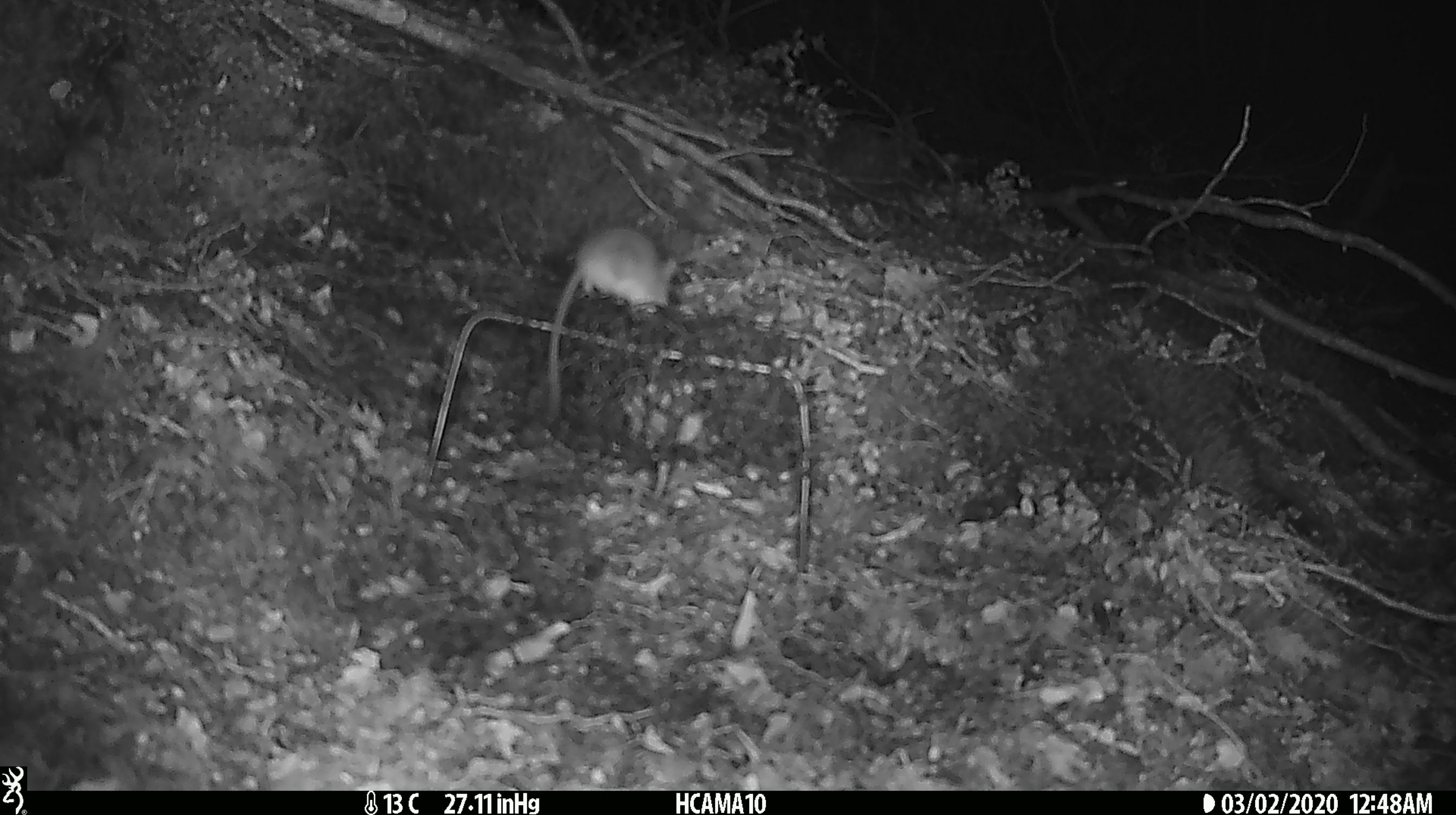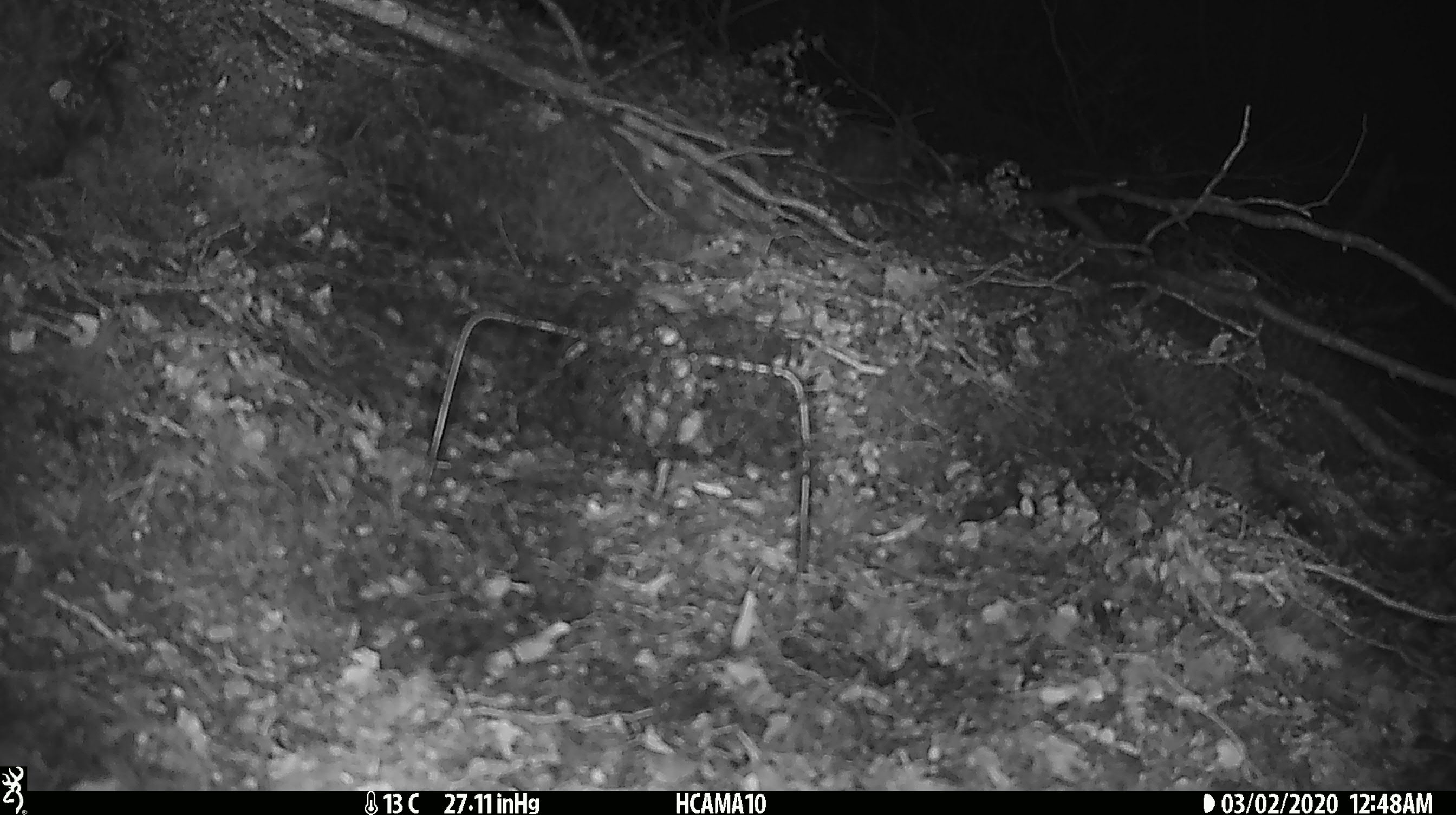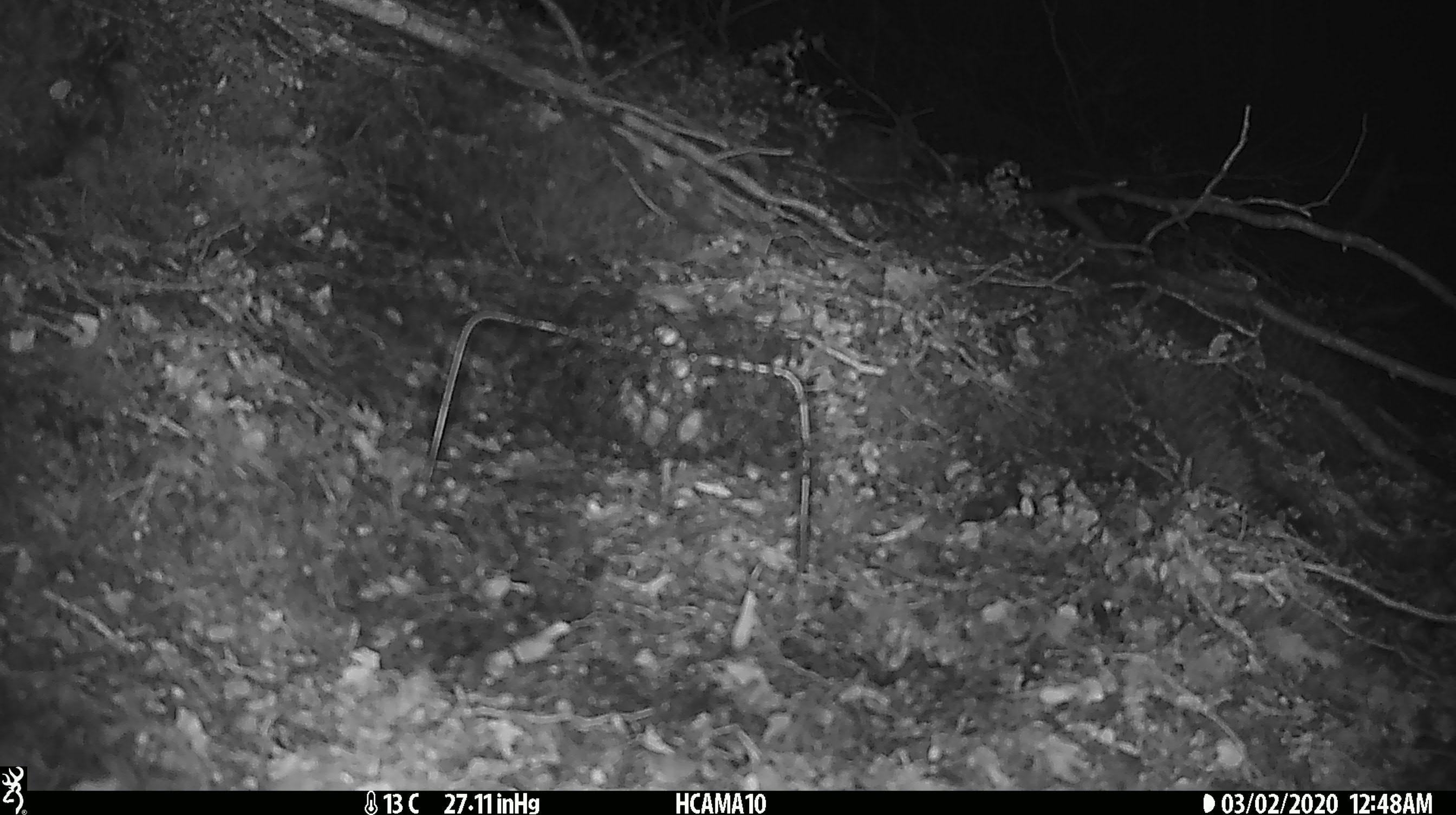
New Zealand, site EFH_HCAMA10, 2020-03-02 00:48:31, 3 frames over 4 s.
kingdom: Animalia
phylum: Chordata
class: Mammalia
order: Rodentia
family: Muridae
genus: Mus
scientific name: Mus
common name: mouse